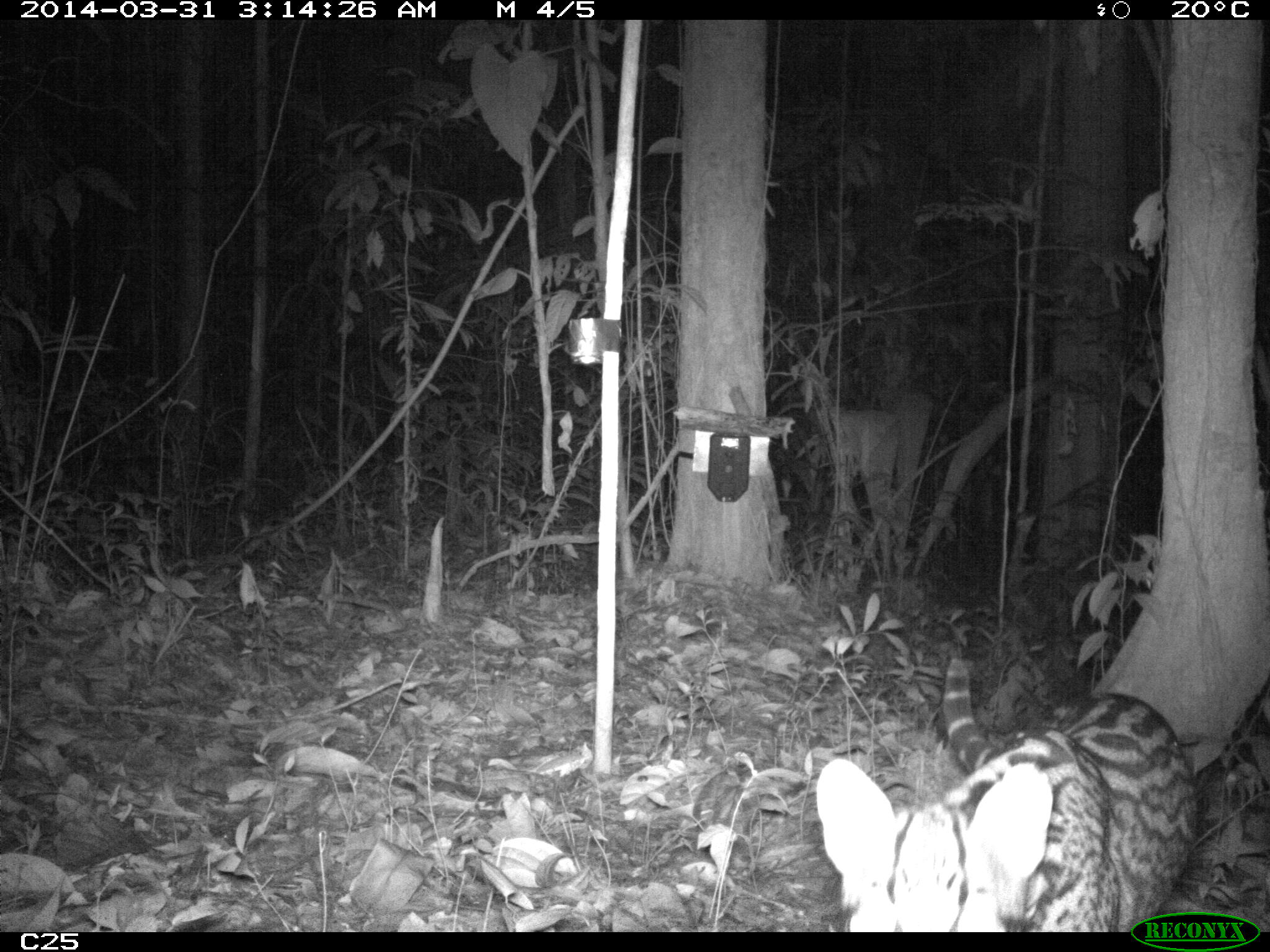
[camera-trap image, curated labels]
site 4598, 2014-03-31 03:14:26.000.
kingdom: Animalia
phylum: Chordata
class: Mammalia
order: Carnivora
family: Felidae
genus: Leopardus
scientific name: Leopardus pardalis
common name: ocelot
Leopardus pardalis (ocelot), count 1, age adult, sex female.